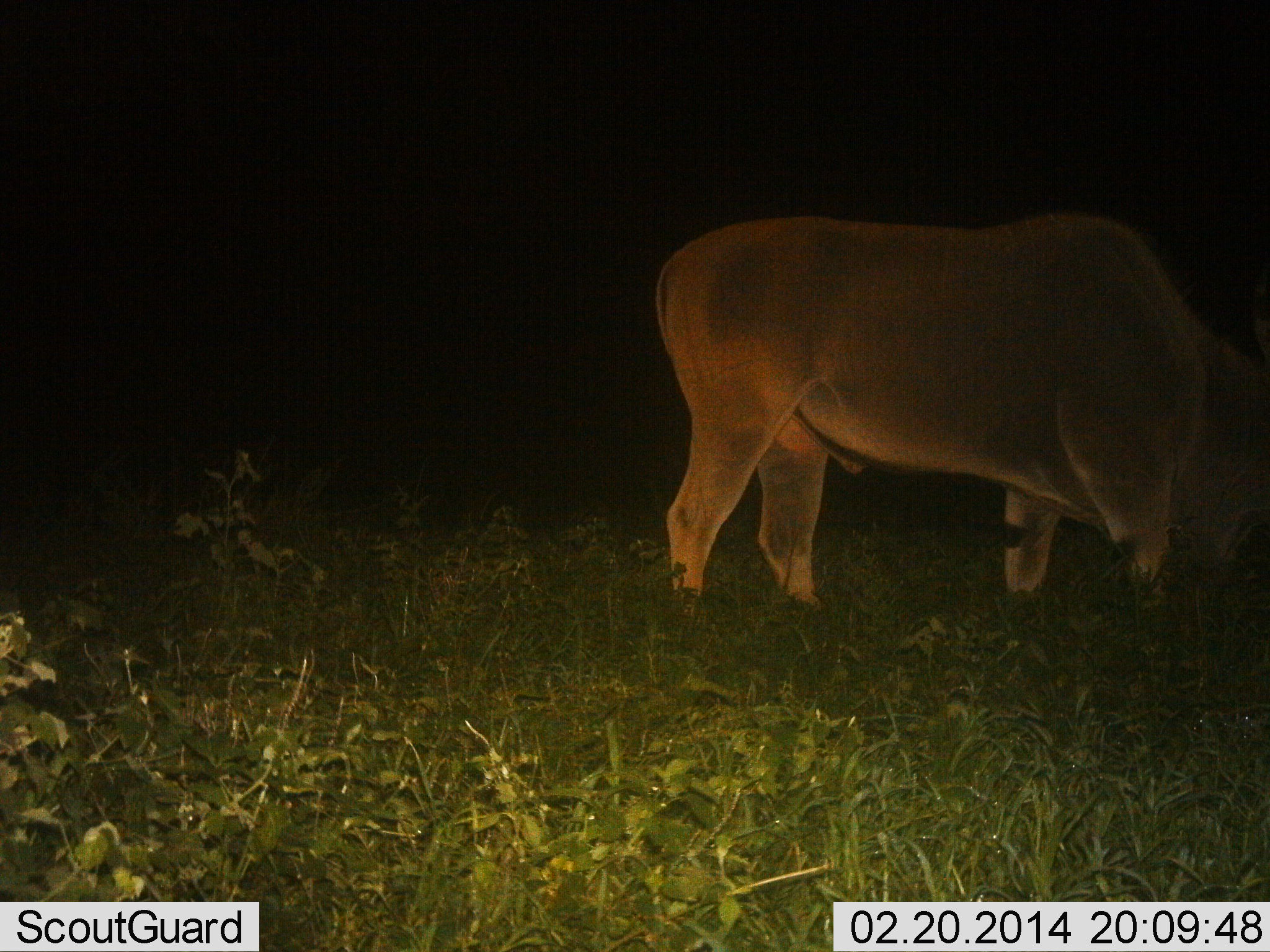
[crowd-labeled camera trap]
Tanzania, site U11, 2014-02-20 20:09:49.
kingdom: Animalia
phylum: Chordata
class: Mammalia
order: Artiodactyla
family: Bovidae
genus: Tragelaphus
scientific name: Tragelaphus oryx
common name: eland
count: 1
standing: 30%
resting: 0%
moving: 20%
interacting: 0%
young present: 0%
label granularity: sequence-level